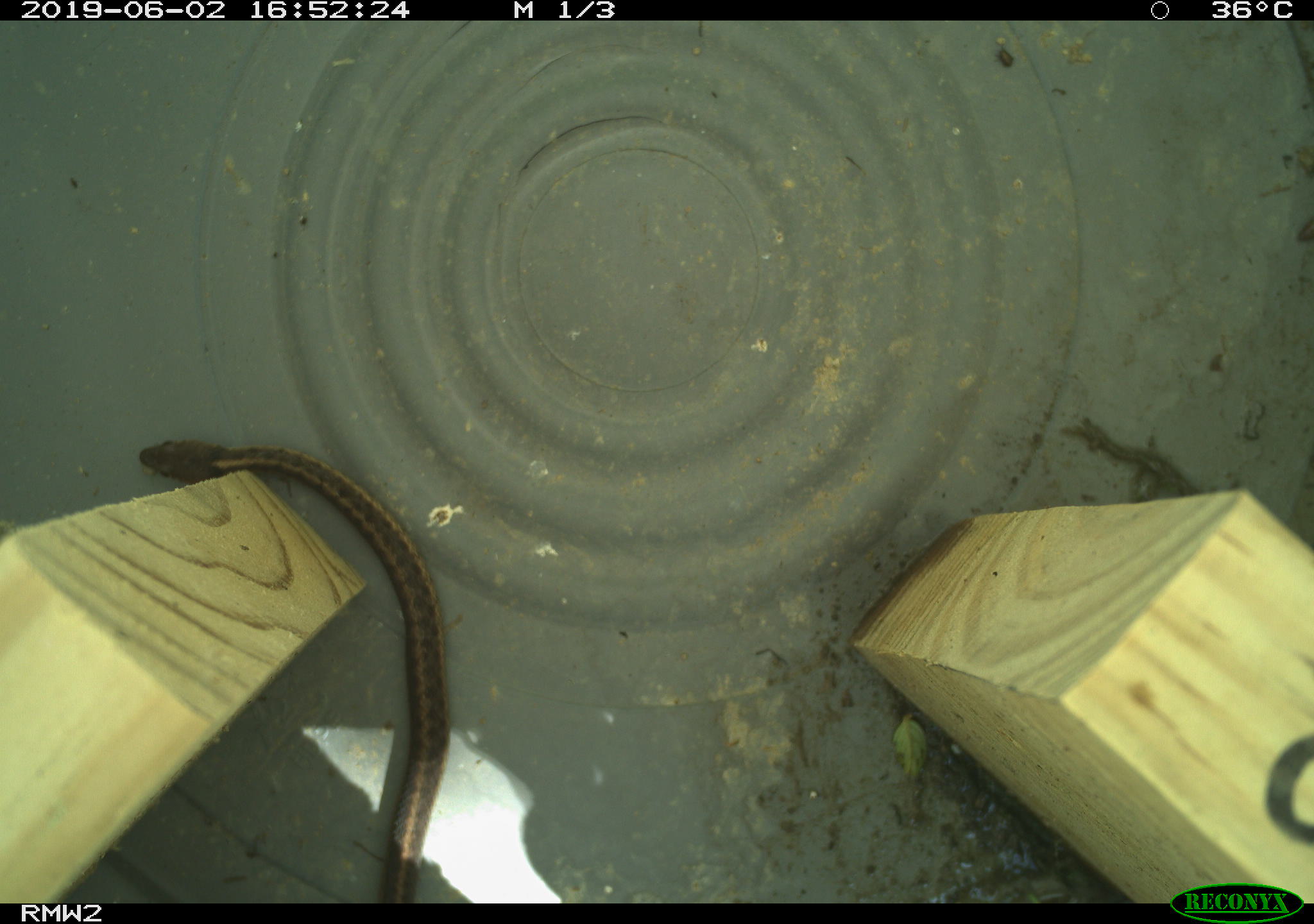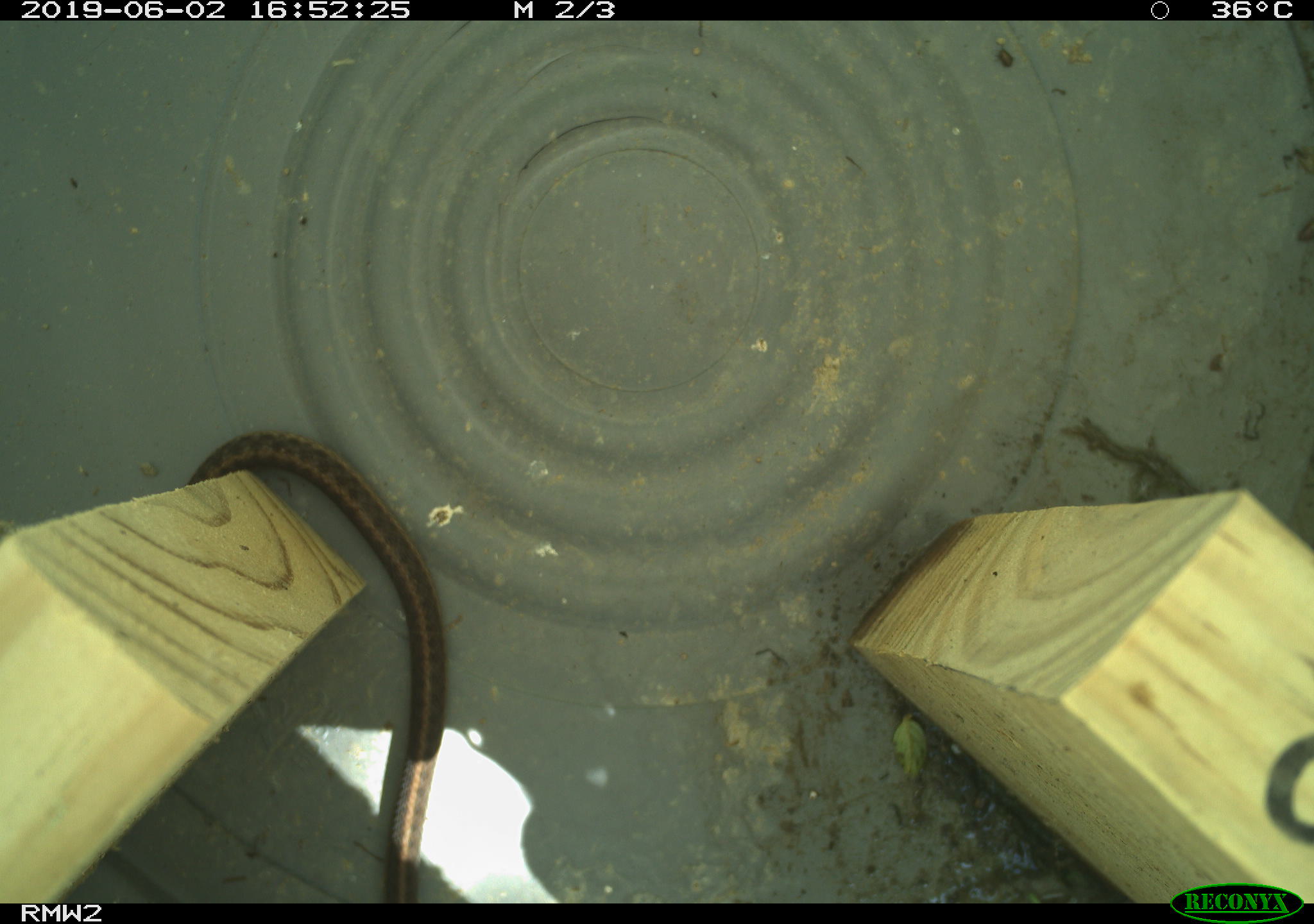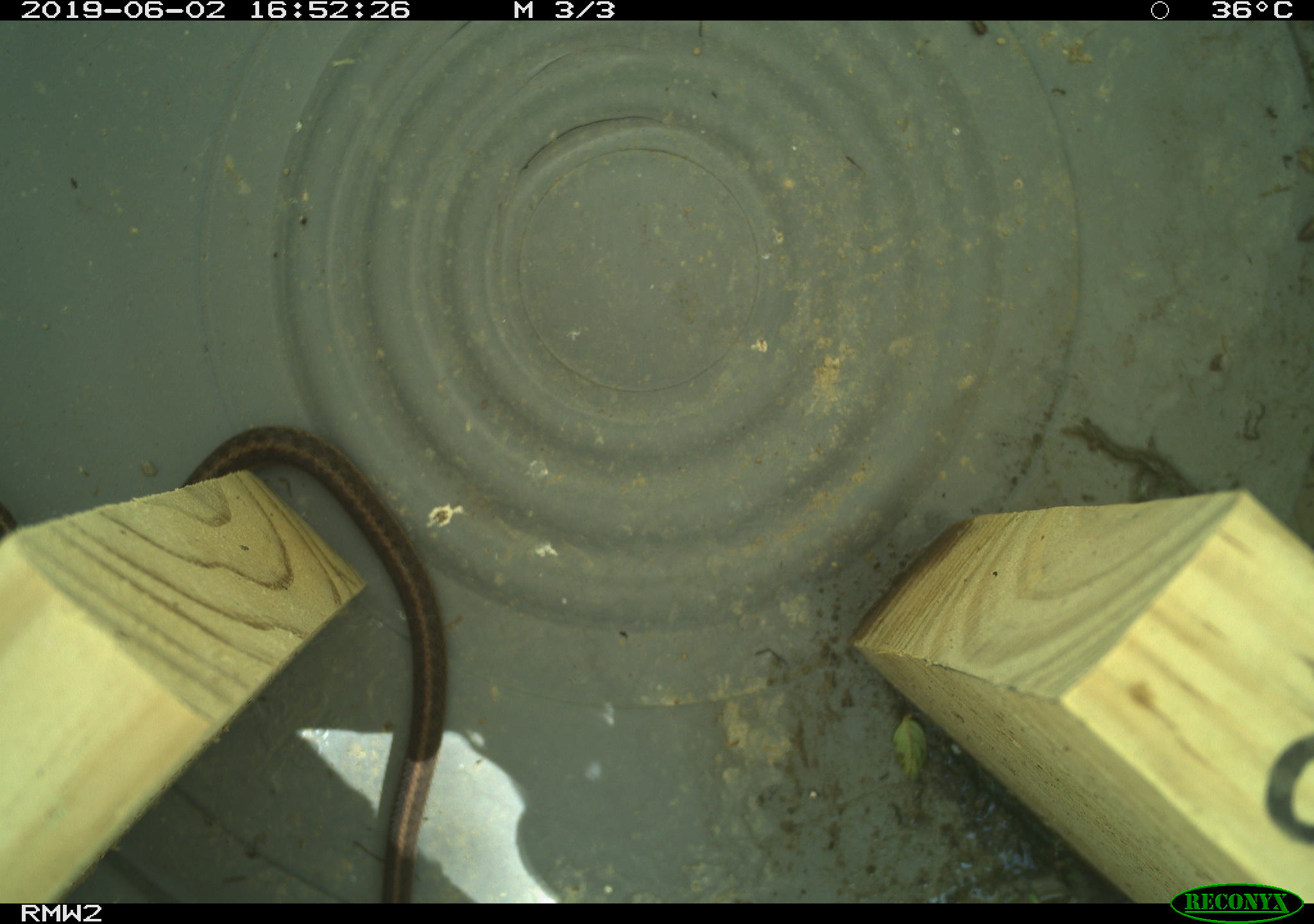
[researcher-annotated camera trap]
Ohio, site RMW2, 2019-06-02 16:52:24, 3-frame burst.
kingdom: Animalia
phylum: Chordata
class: Reptilia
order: Squamata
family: Colubridae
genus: Thamnophis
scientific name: Thamnophis sirtalis sirtalis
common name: eastern gartersnake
Eastern gartersnake (Thamnophis sirtalis sirtalis).